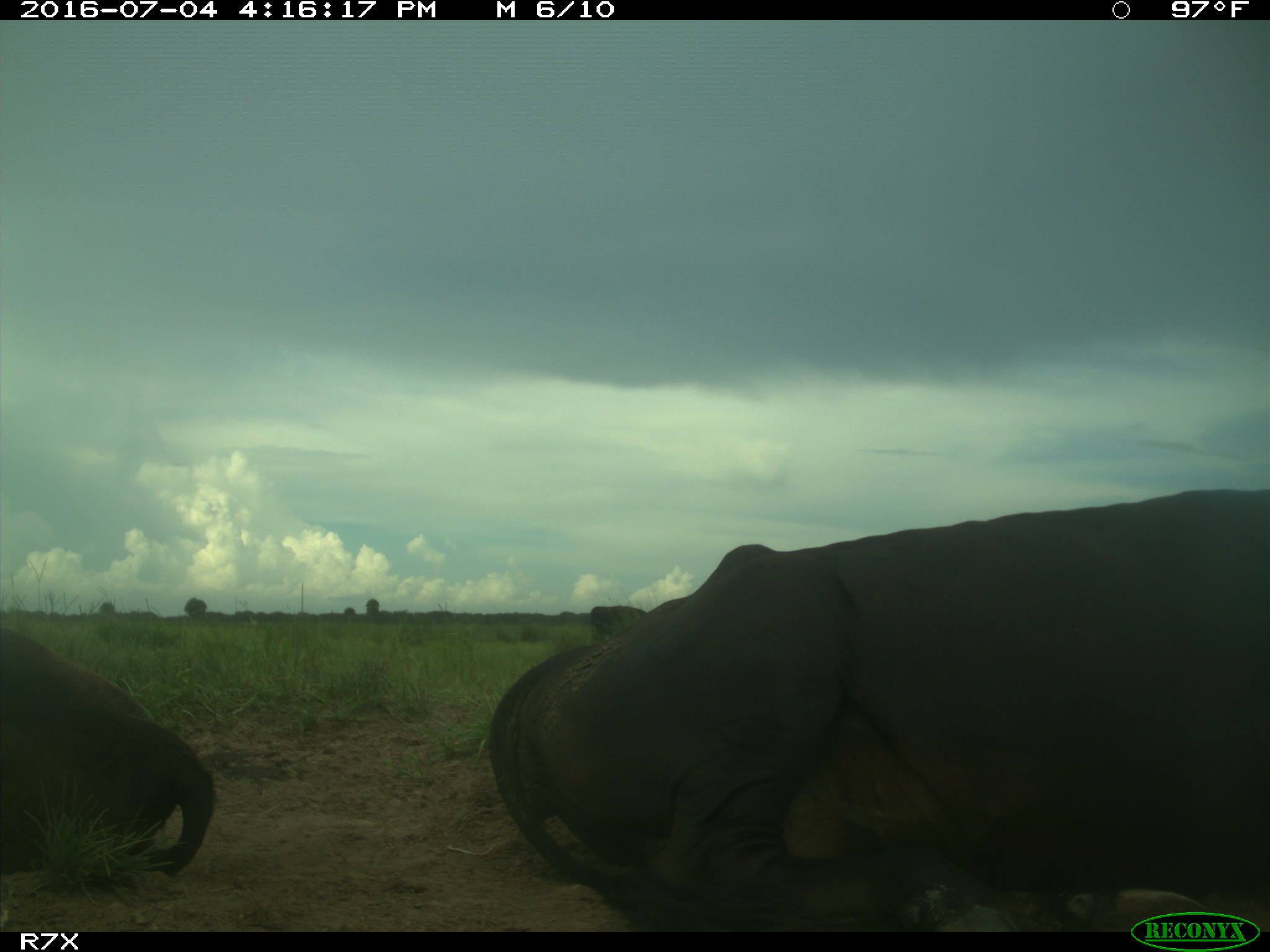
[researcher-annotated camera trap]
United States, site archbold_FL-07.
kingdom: Animalia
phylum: Chordata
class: Mammalia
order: Artiodactyla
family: Bovidae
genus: Bos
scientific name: Bos taurus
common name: domestic cow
Bos taurus (domestic cow).